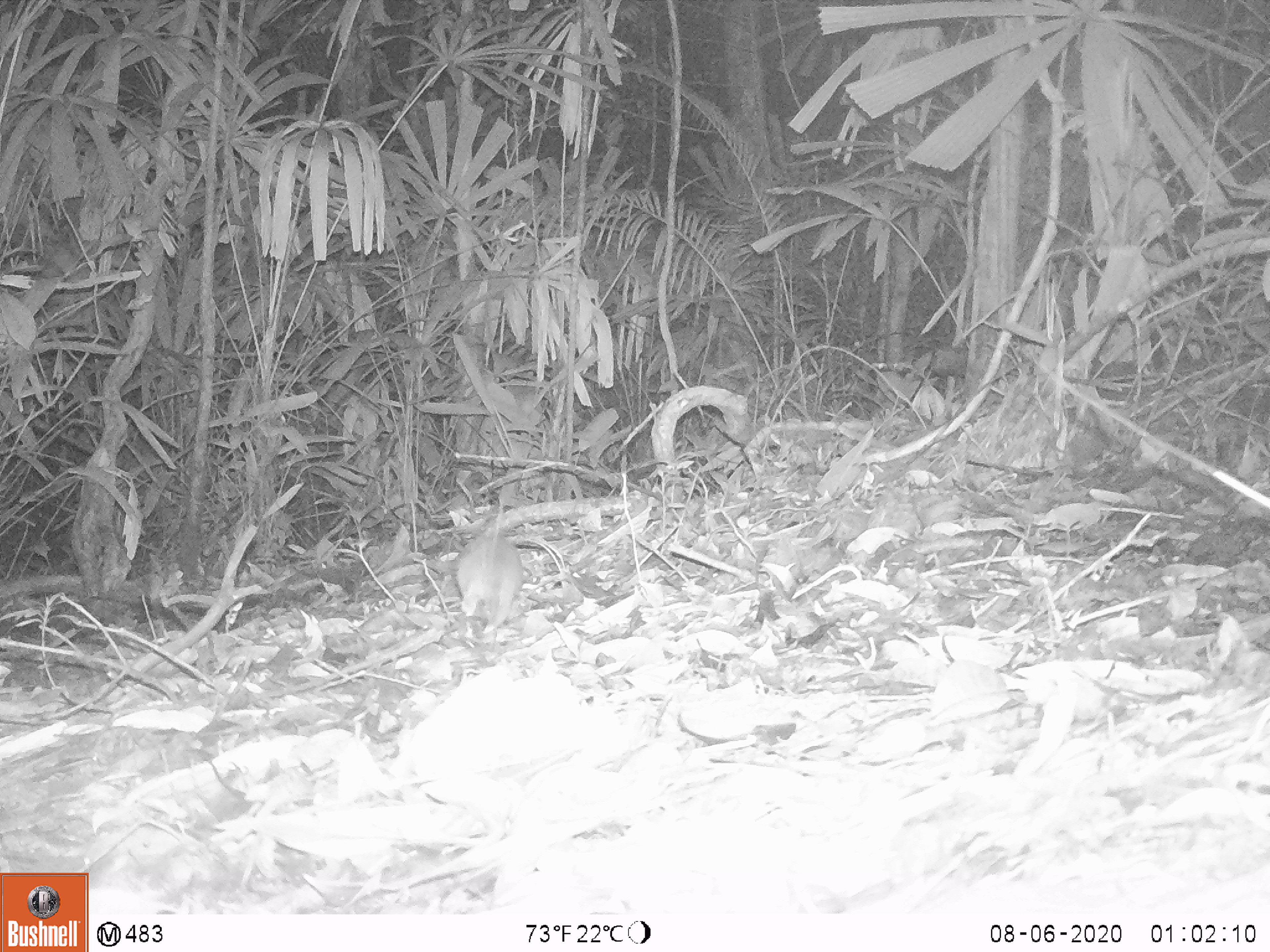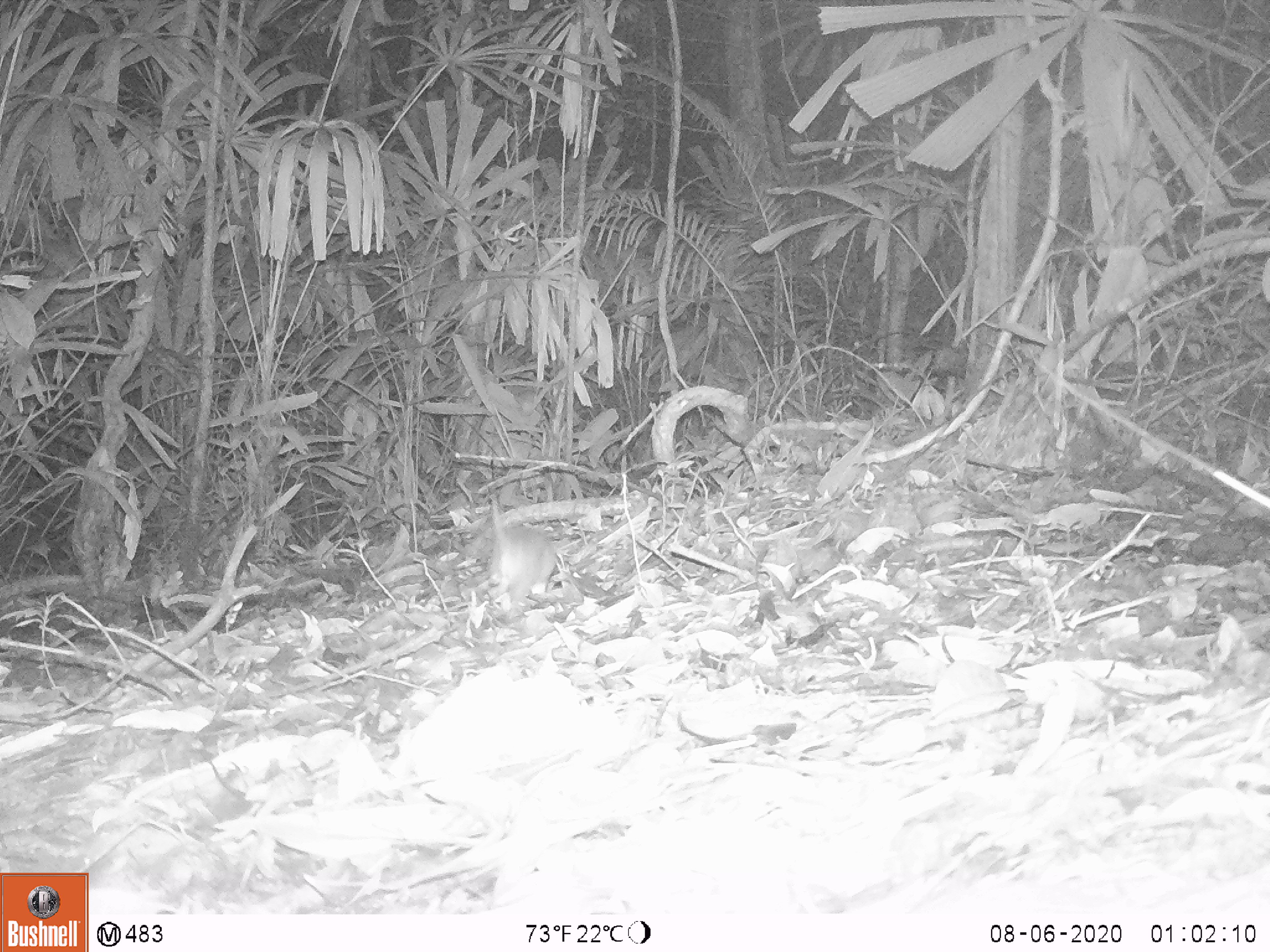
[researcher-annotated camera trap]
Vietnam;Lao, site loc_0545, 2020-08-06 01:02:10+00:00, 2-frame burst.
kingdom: Animalia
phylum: Chordata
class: Mammalia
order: Rodentia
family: Muridae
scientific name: Muridae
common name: old-world mice and rats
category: unidentified murid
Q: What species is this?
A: Unidentified murid (old-world mice and rats) (Muridae).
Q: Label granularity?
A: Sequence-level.